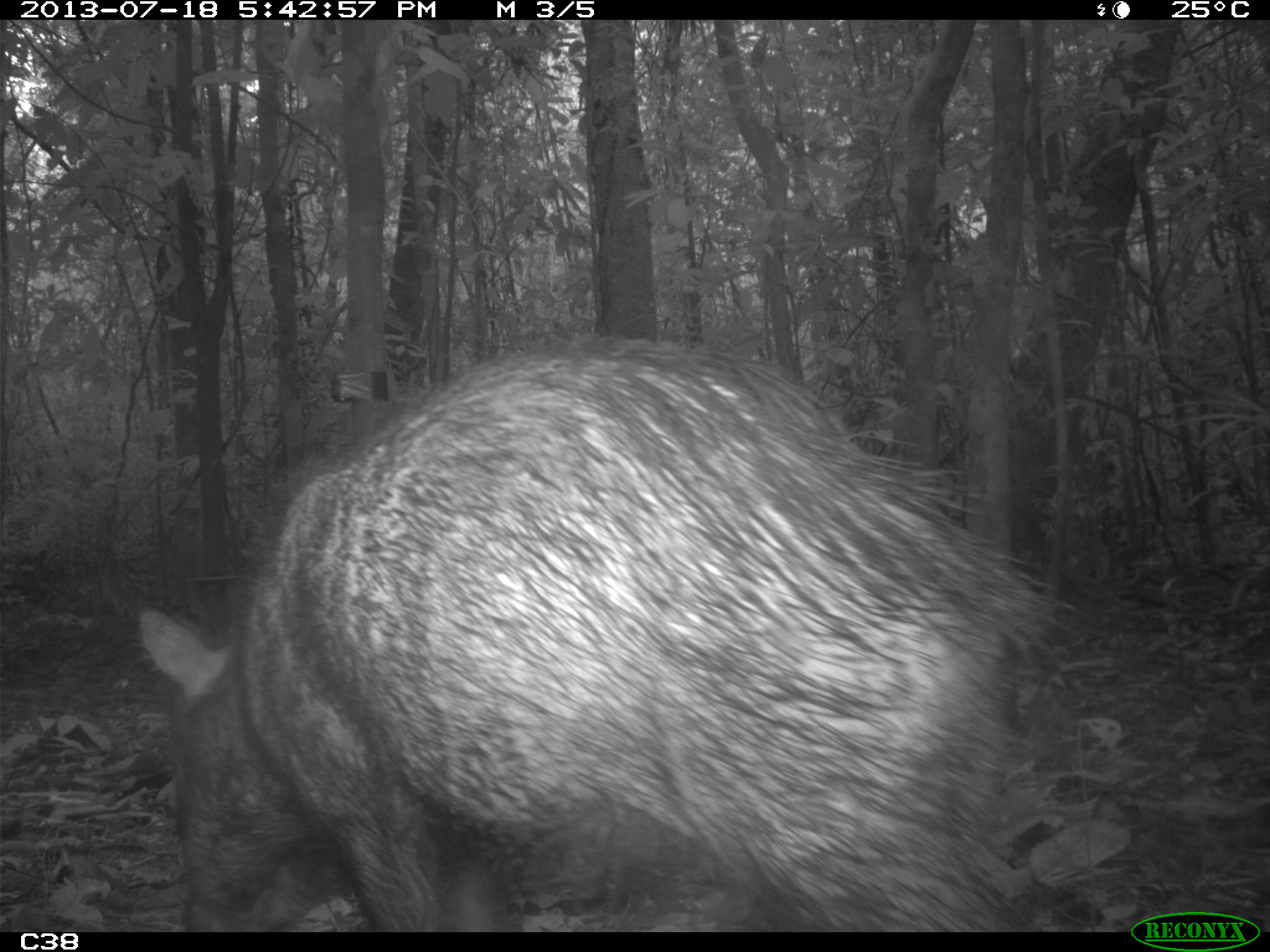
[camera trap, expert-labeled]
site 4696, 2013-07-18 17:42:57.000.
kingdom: Animalia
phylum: Chordata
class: Mammalia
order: Artiodactyla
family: Tayassuidae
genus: Tayassu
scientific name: Tayassu pecari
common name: white-lipped peccary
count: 3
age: adult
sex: male